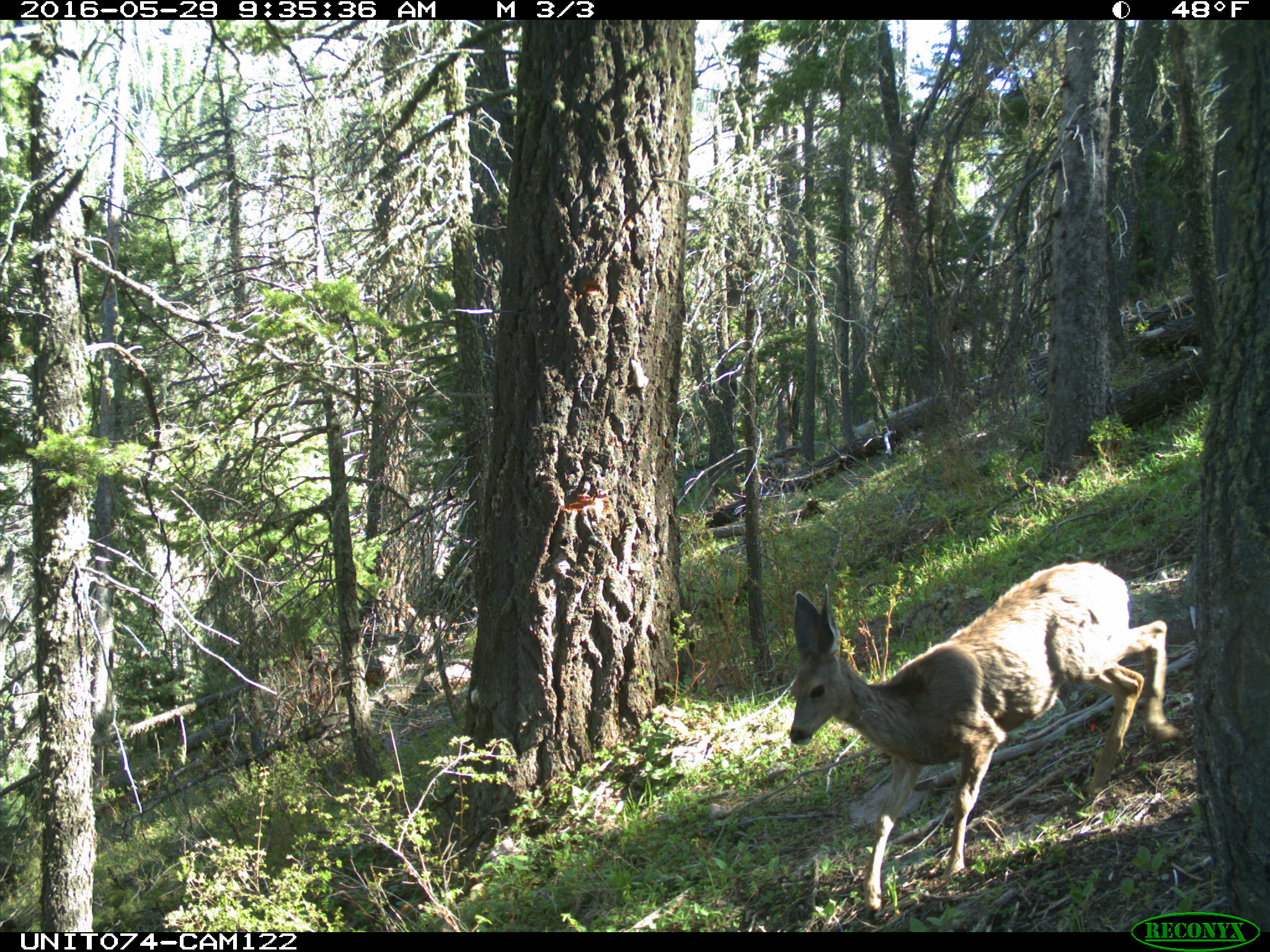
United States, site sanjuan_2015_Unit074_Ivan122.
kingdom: Animalia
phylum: Chordata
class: Mammalia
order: Artiodactyla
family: Cervidae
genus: Odocoileus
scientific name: Odocoileus hemionus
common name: mule deer